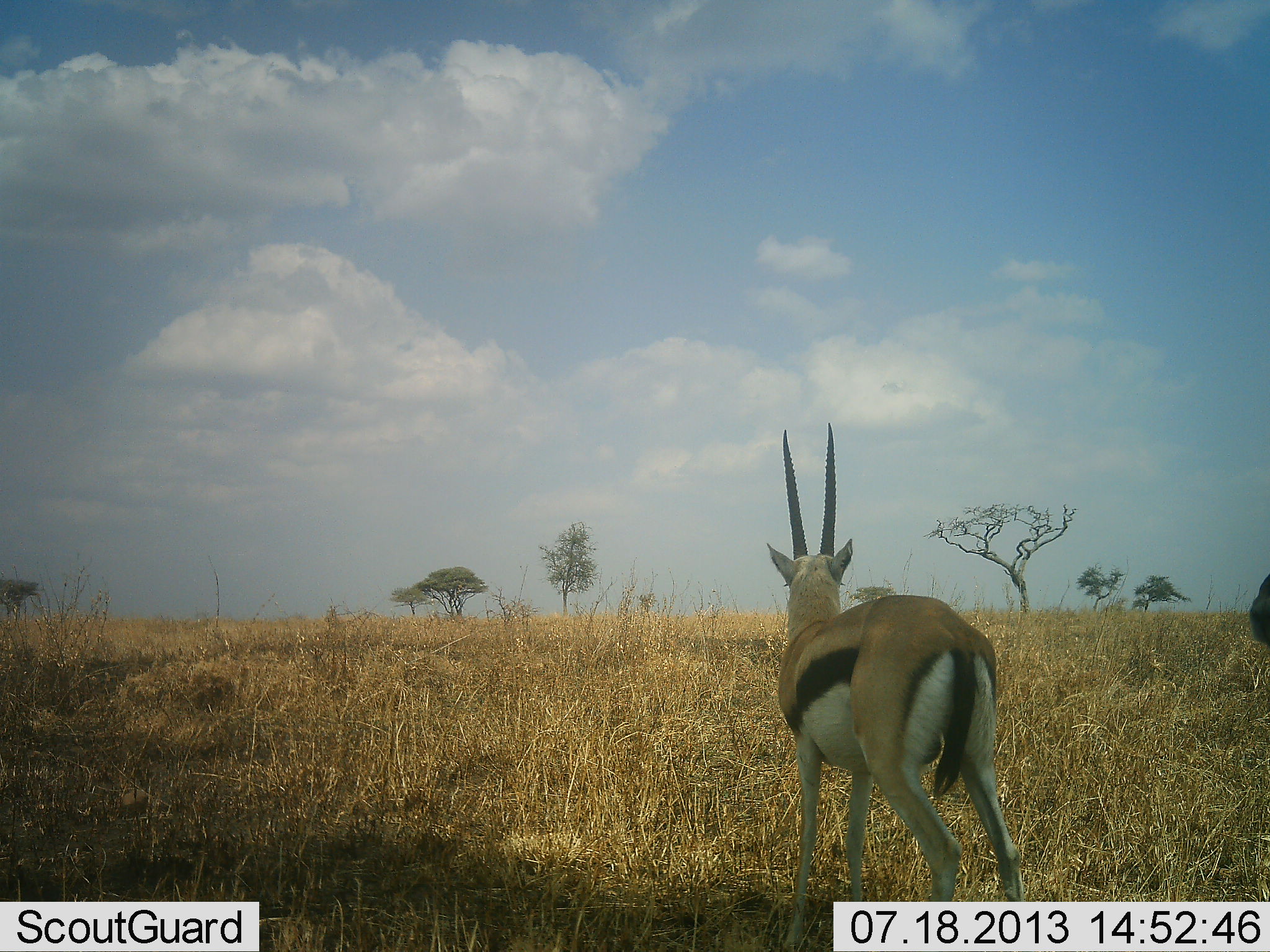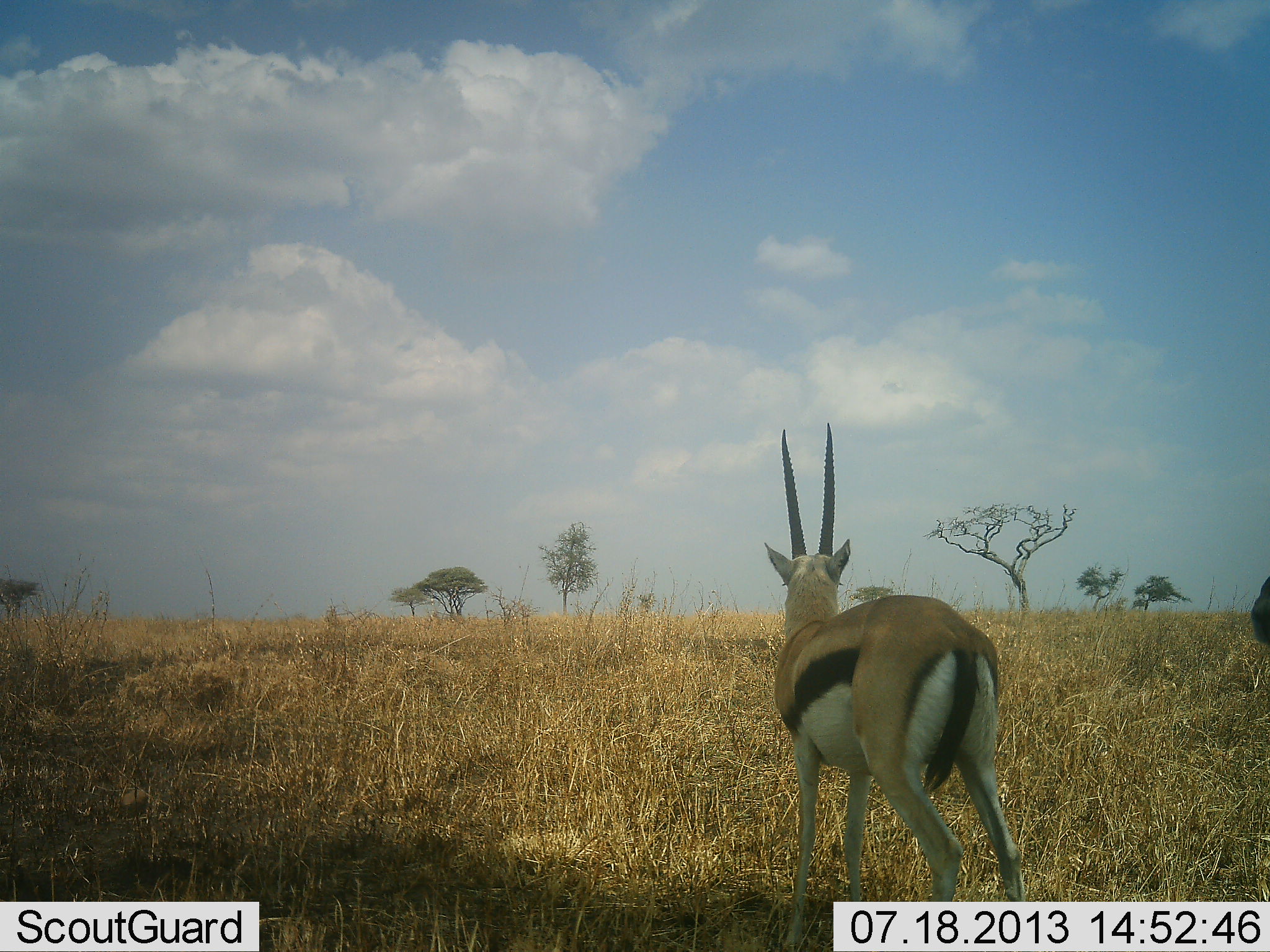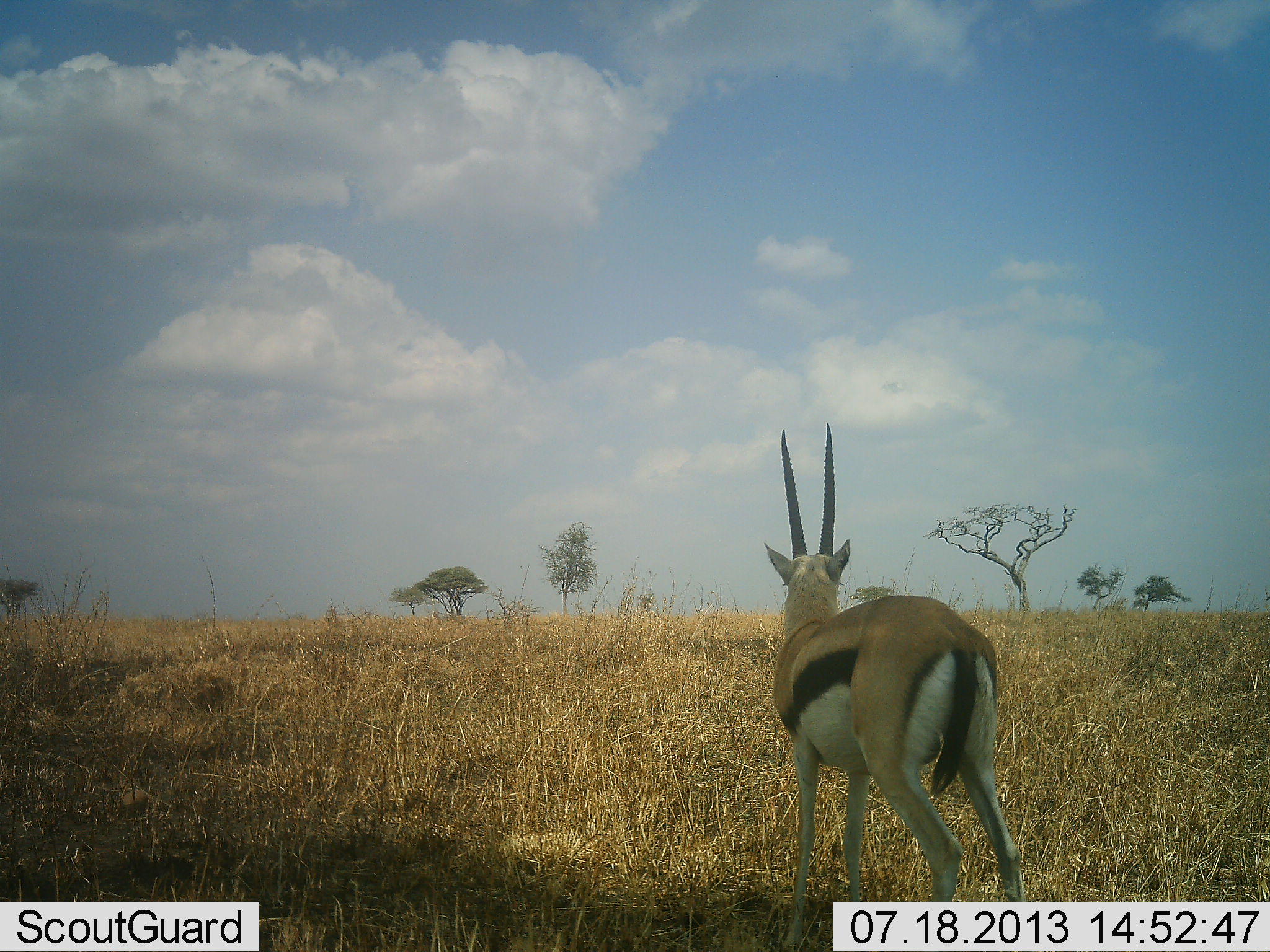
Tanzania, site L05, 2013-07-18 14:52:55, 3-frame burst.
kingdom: Animalia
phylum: Chordata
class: Mammalia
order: Artiodactyla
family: Bovidae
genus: Eudorcas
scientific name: Eudorcas thomsonii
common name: thomson's gazelle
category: gazellethomsons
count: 1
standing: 89%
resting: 0%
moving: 21%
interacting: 5%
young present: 0%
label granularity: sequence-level